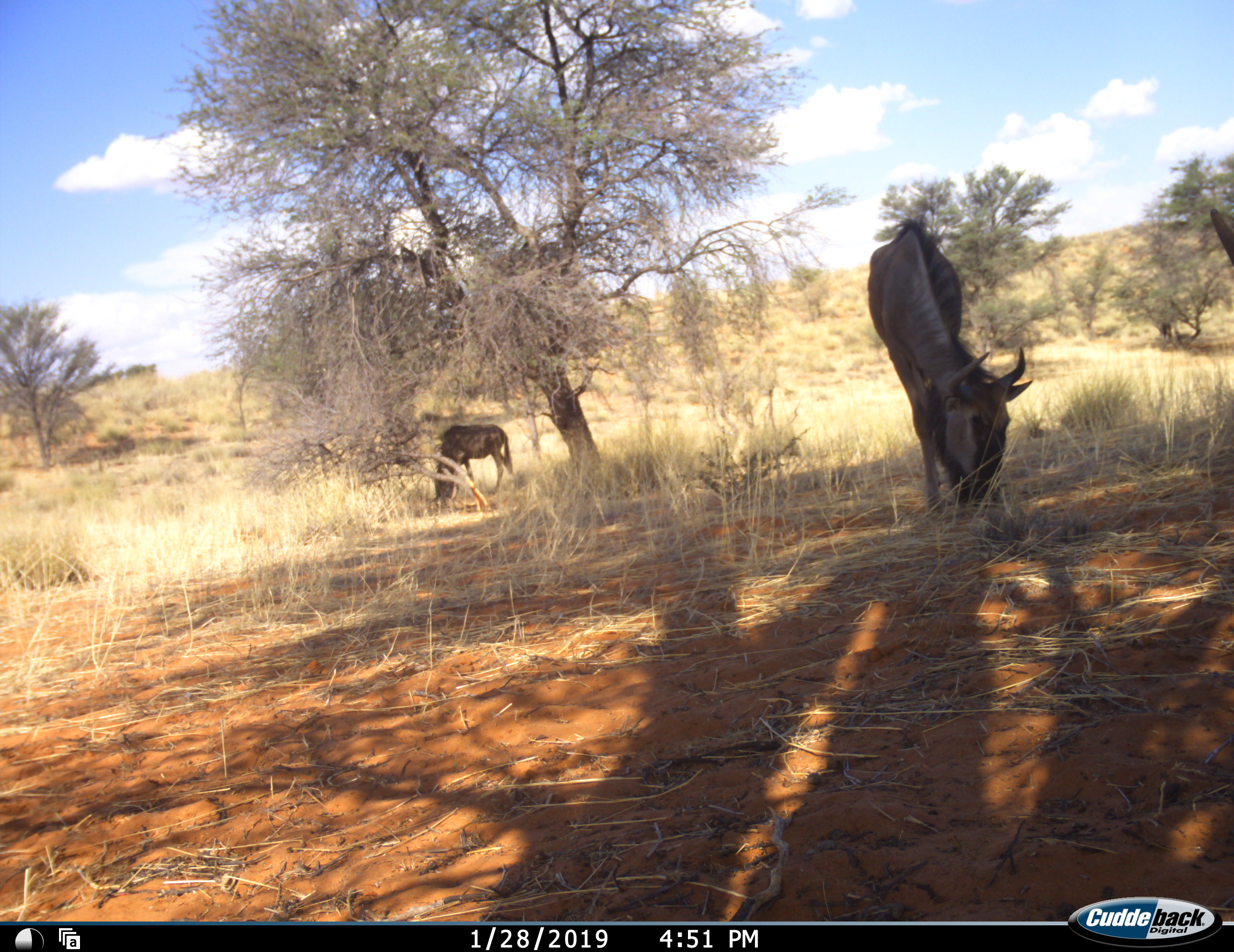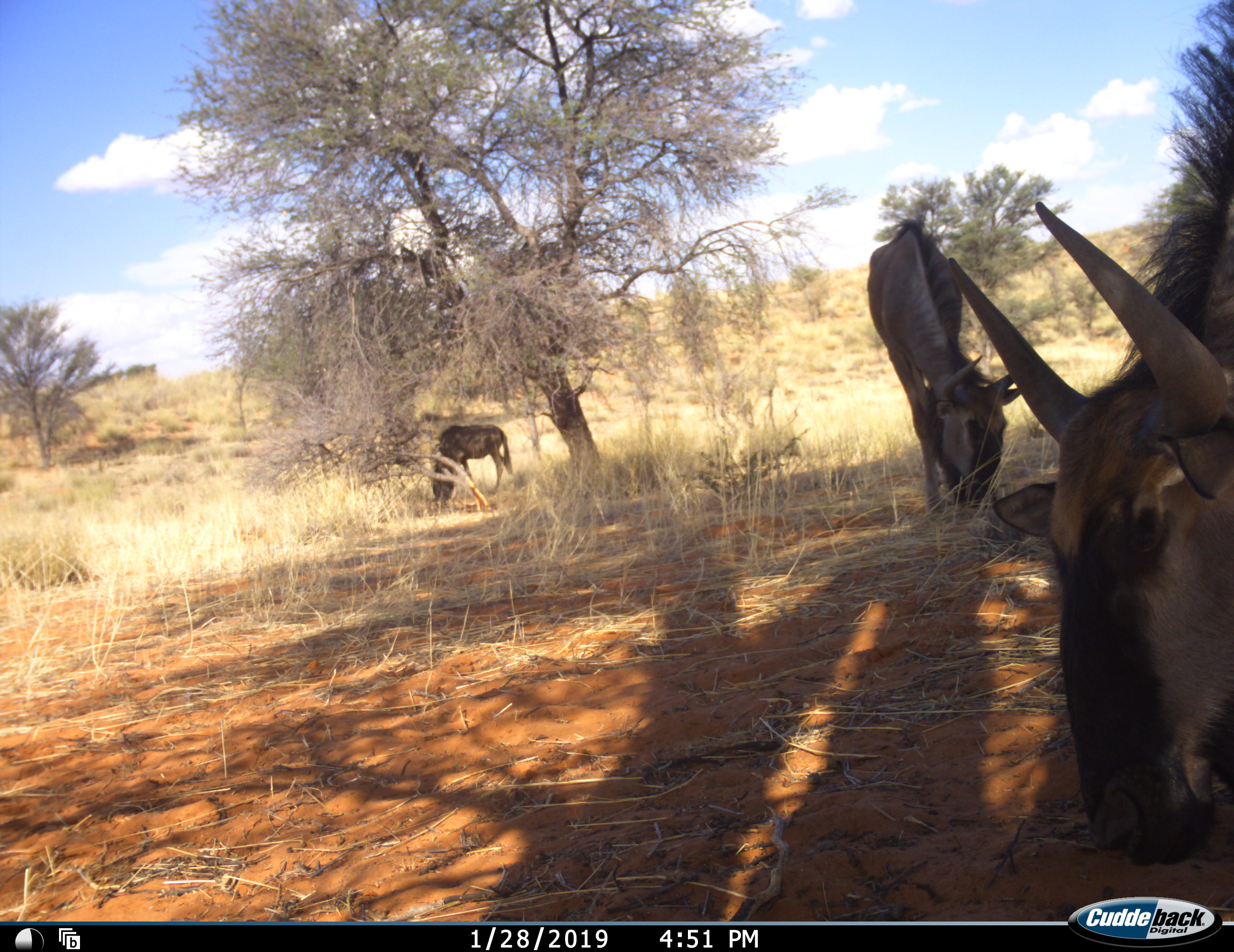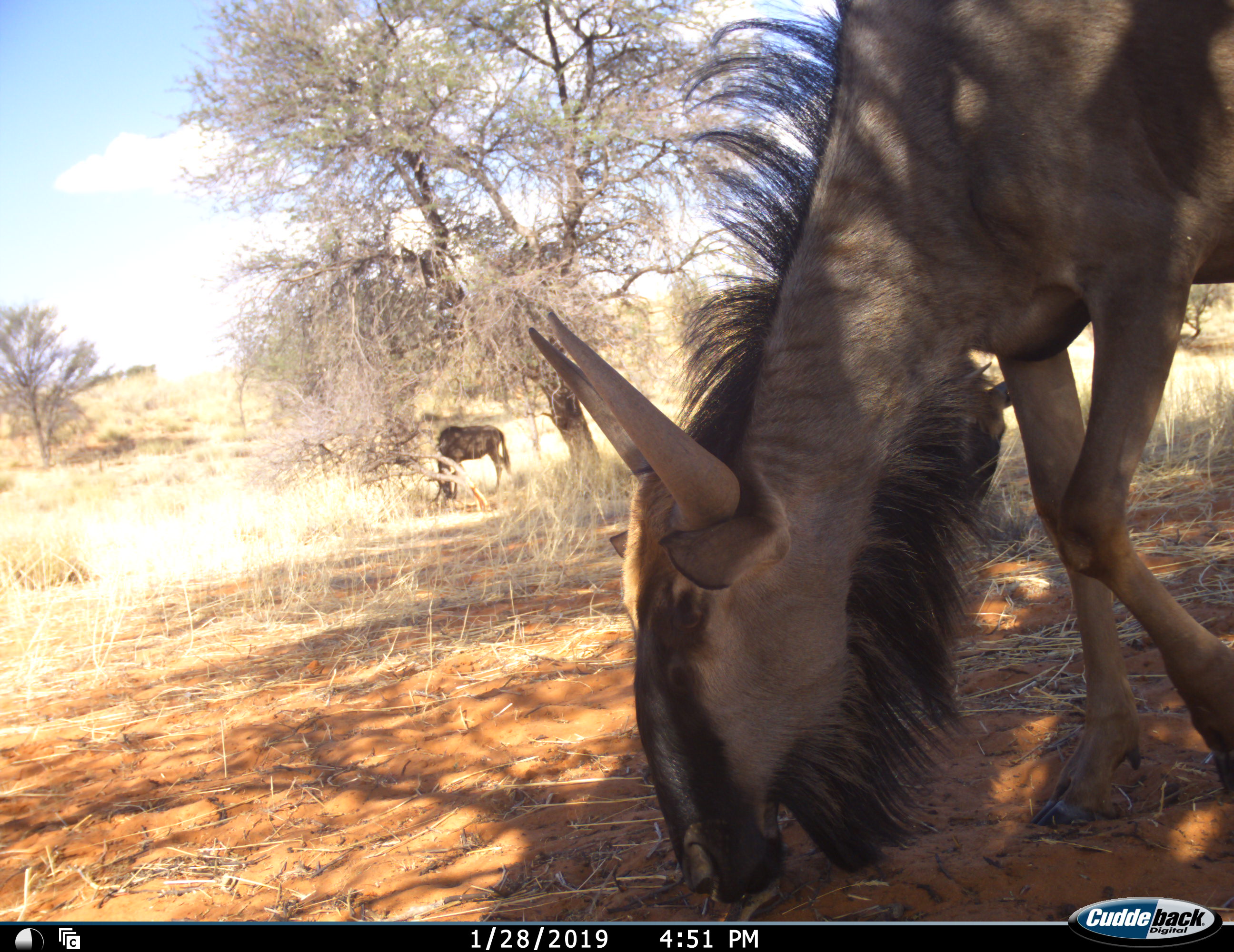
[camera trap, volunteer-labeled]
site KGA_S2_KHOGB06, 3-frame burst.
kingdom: Animalia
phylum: Chordata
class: Mammalia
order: Artiodactyla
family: Bovidae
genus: Connochaetes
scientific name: Connochaetes taurinus taurinus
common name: blue wildebeest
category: wildebeestblue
Wildebeestblue (blue wildebeest) (Connochaetes taurinus taurinus), count 3. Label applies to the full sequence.